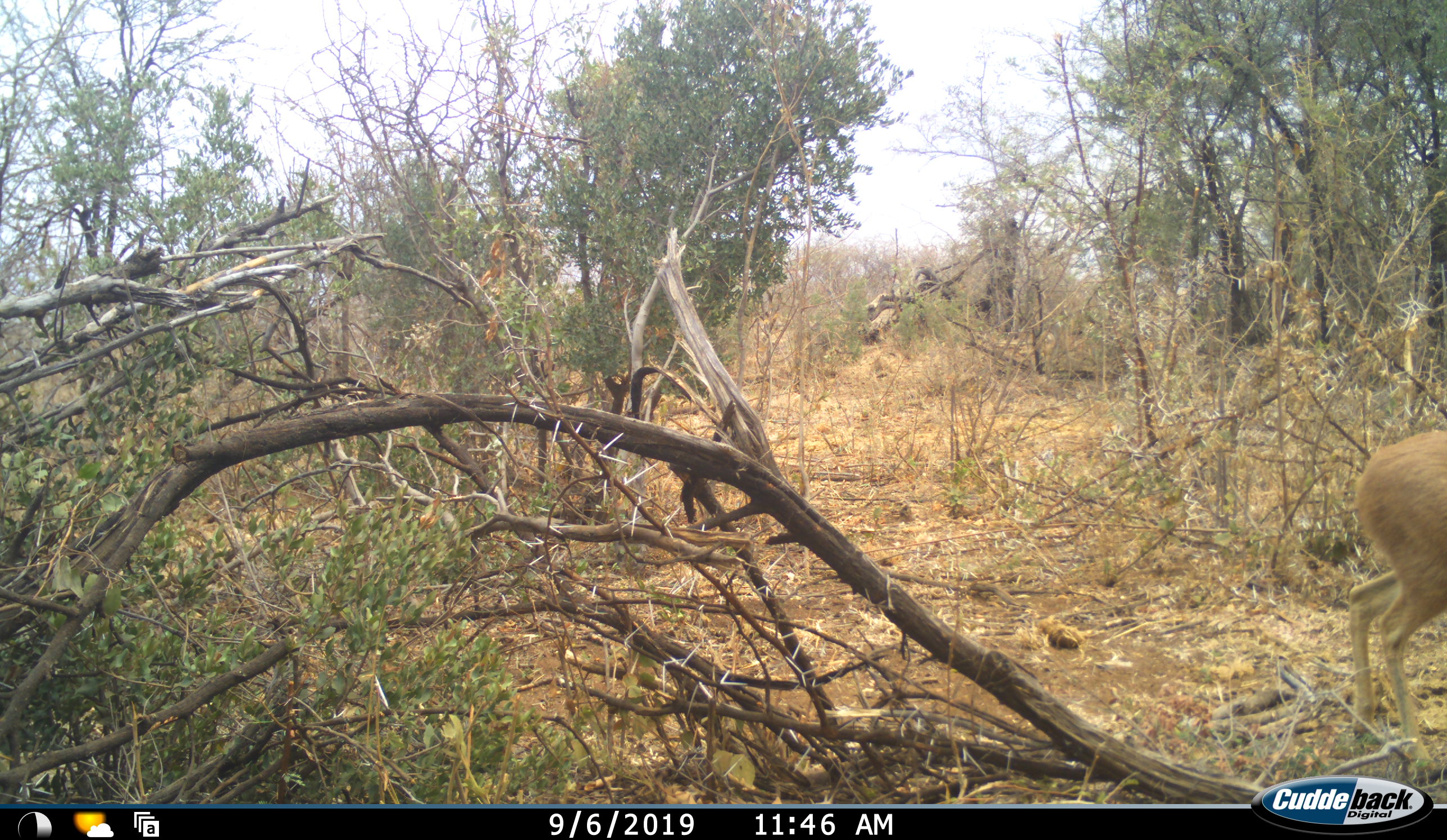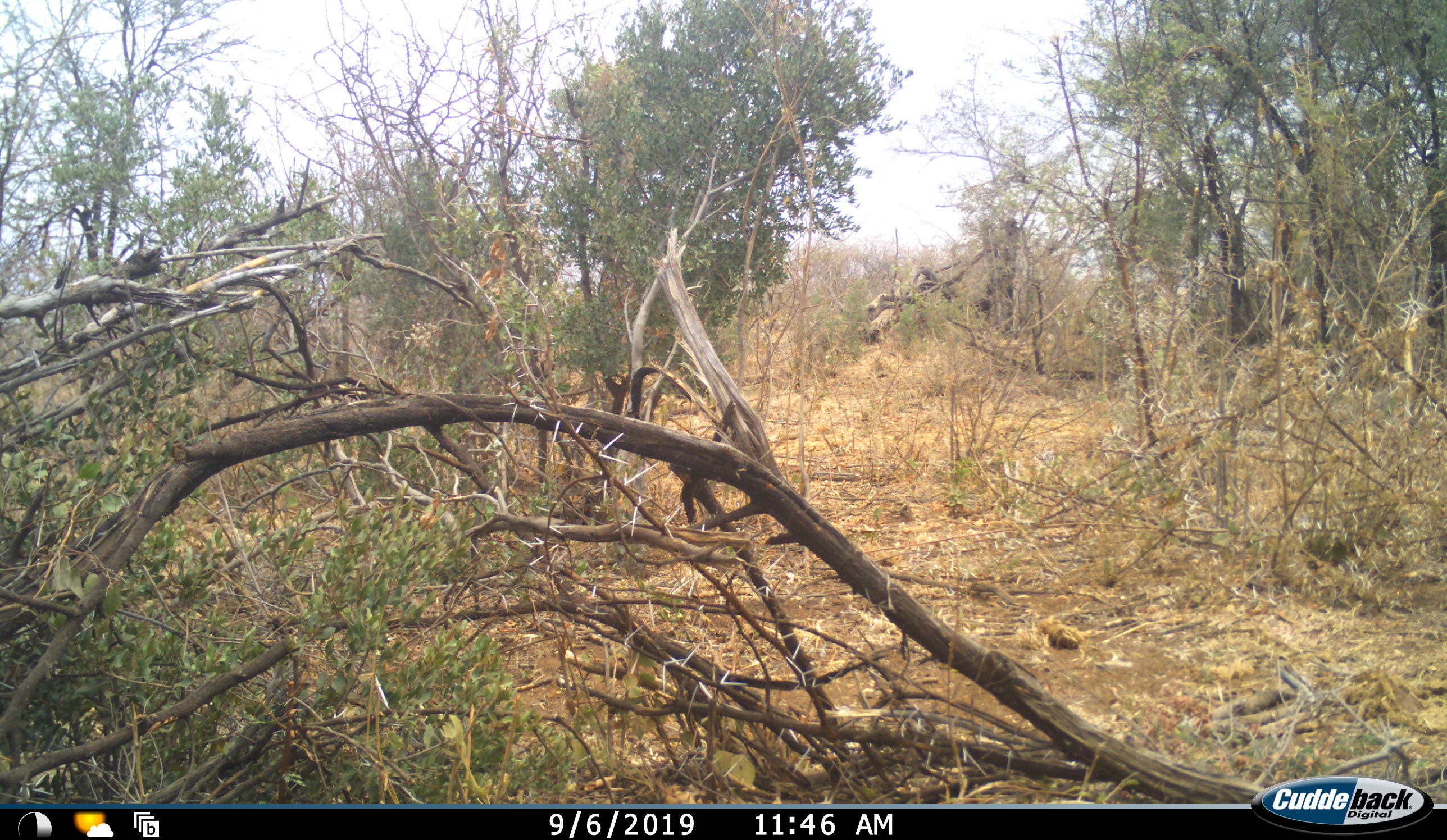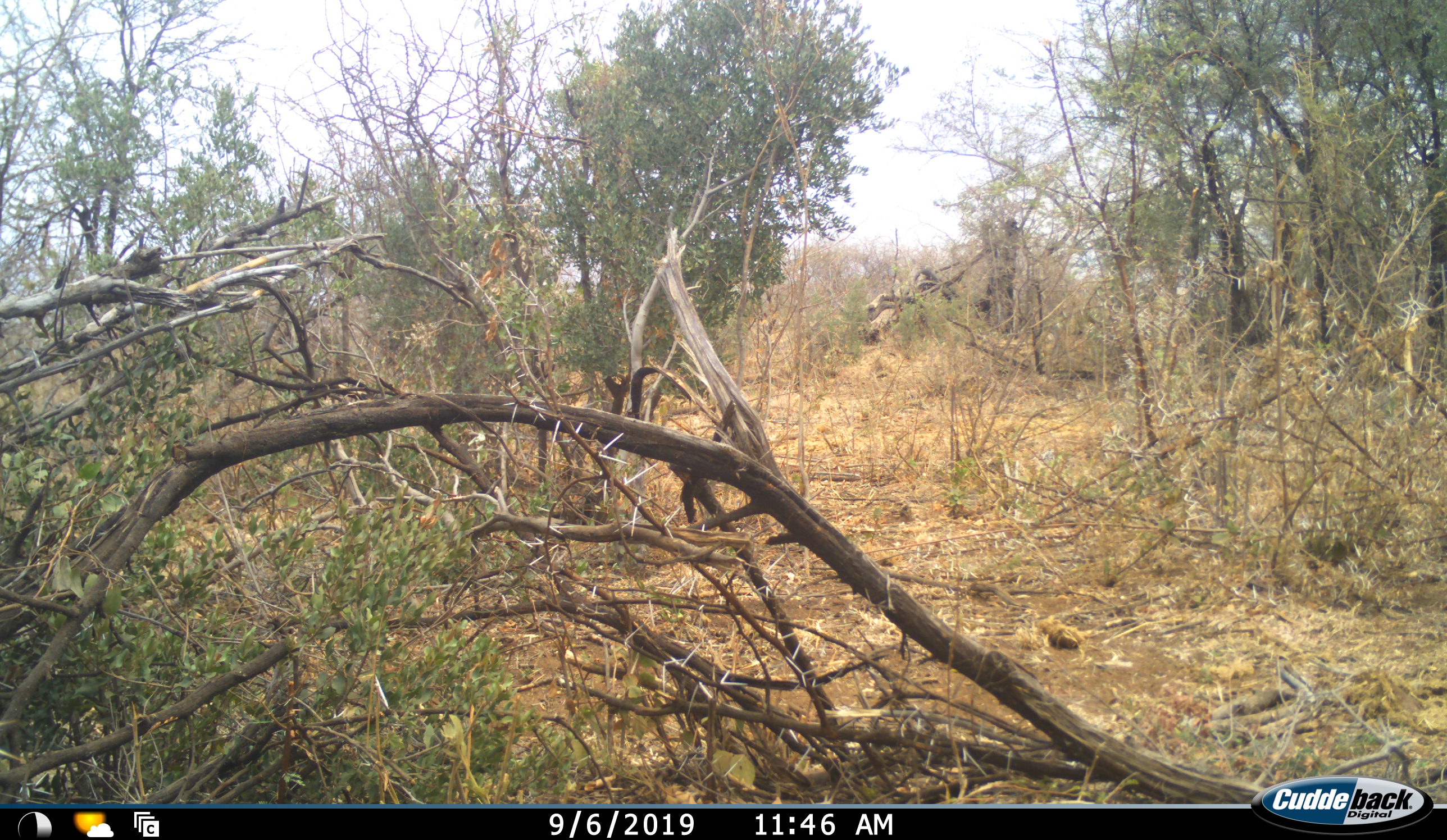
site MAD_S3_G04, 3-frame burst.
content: unidentified animal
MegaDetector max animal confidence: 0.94